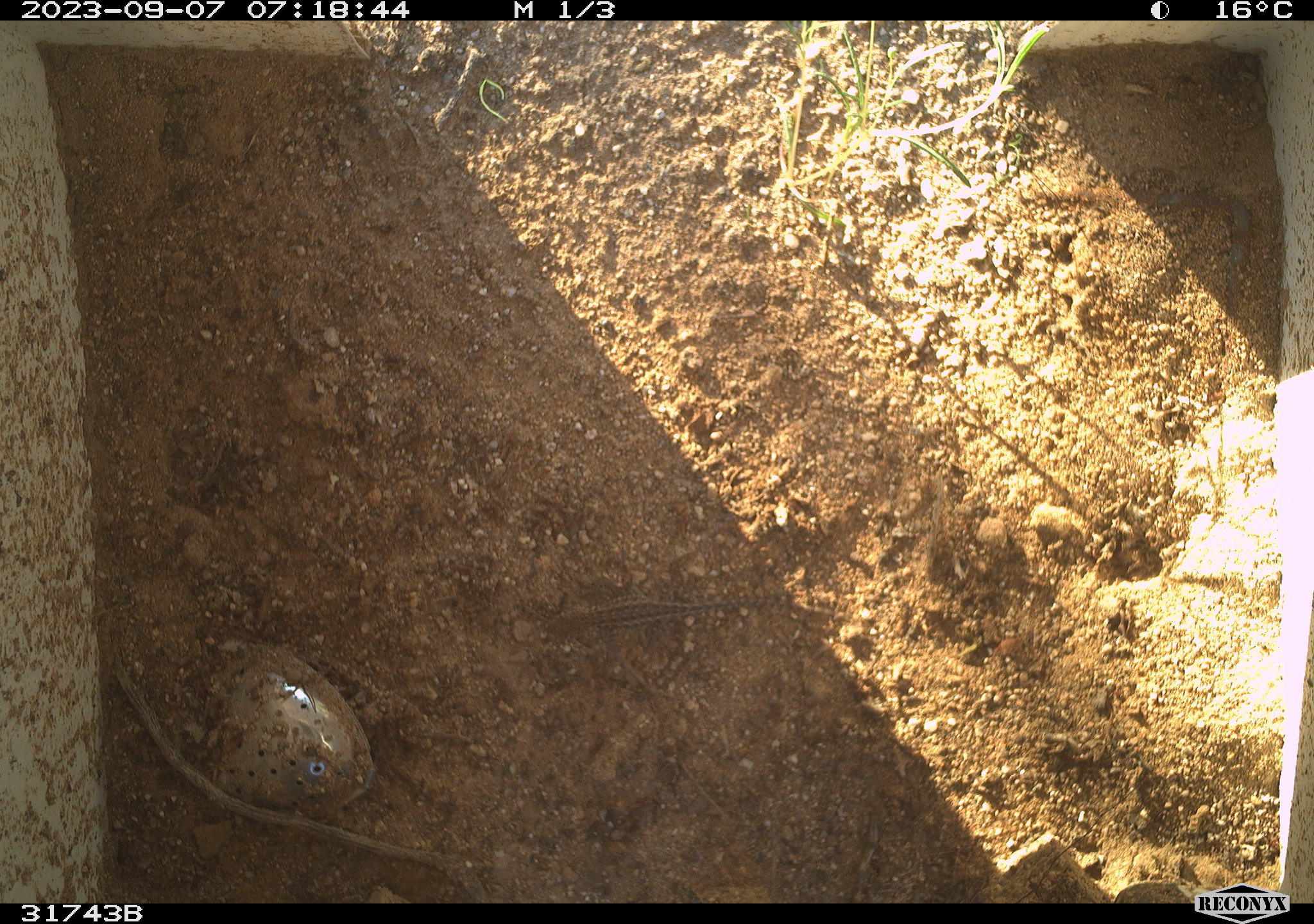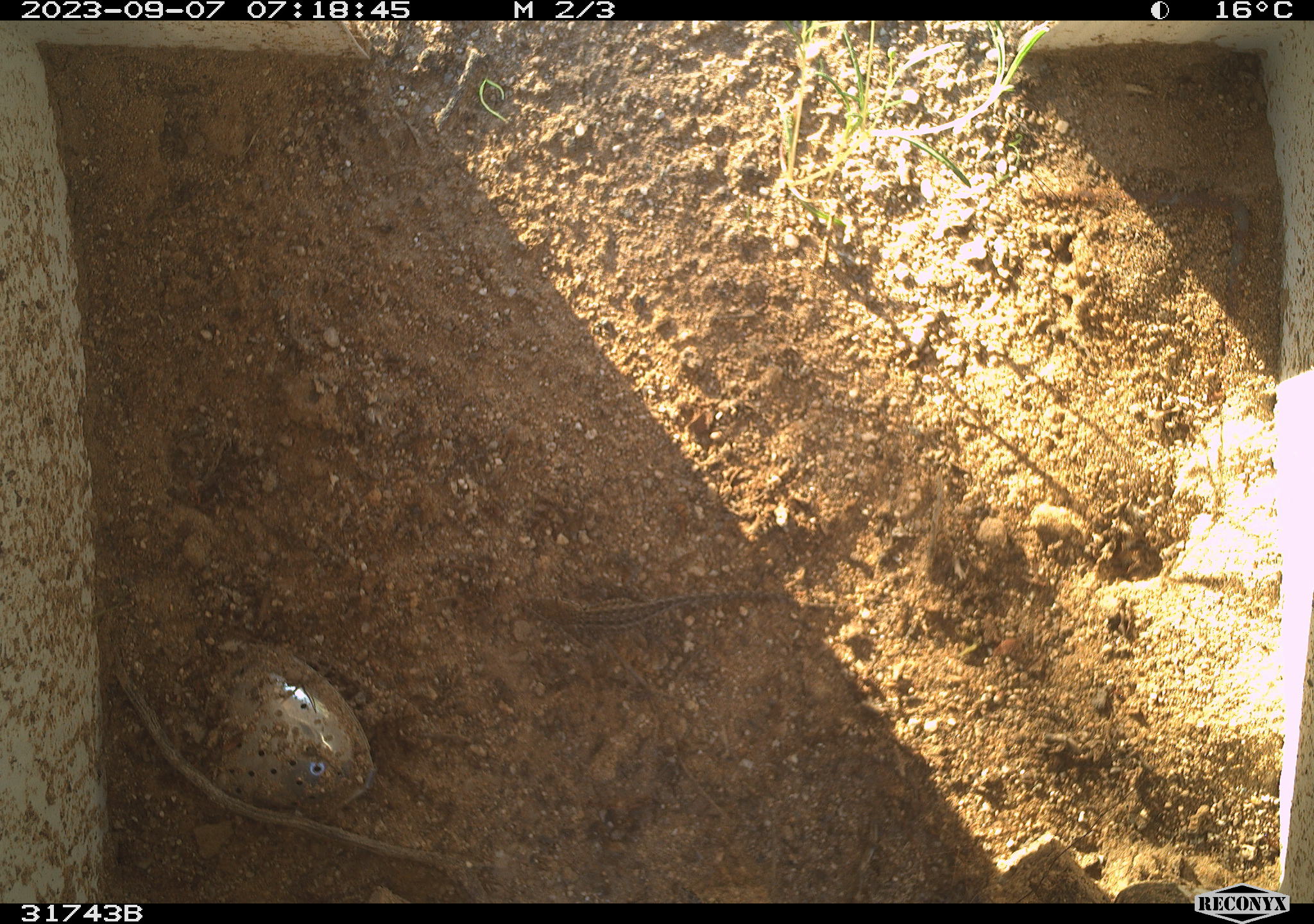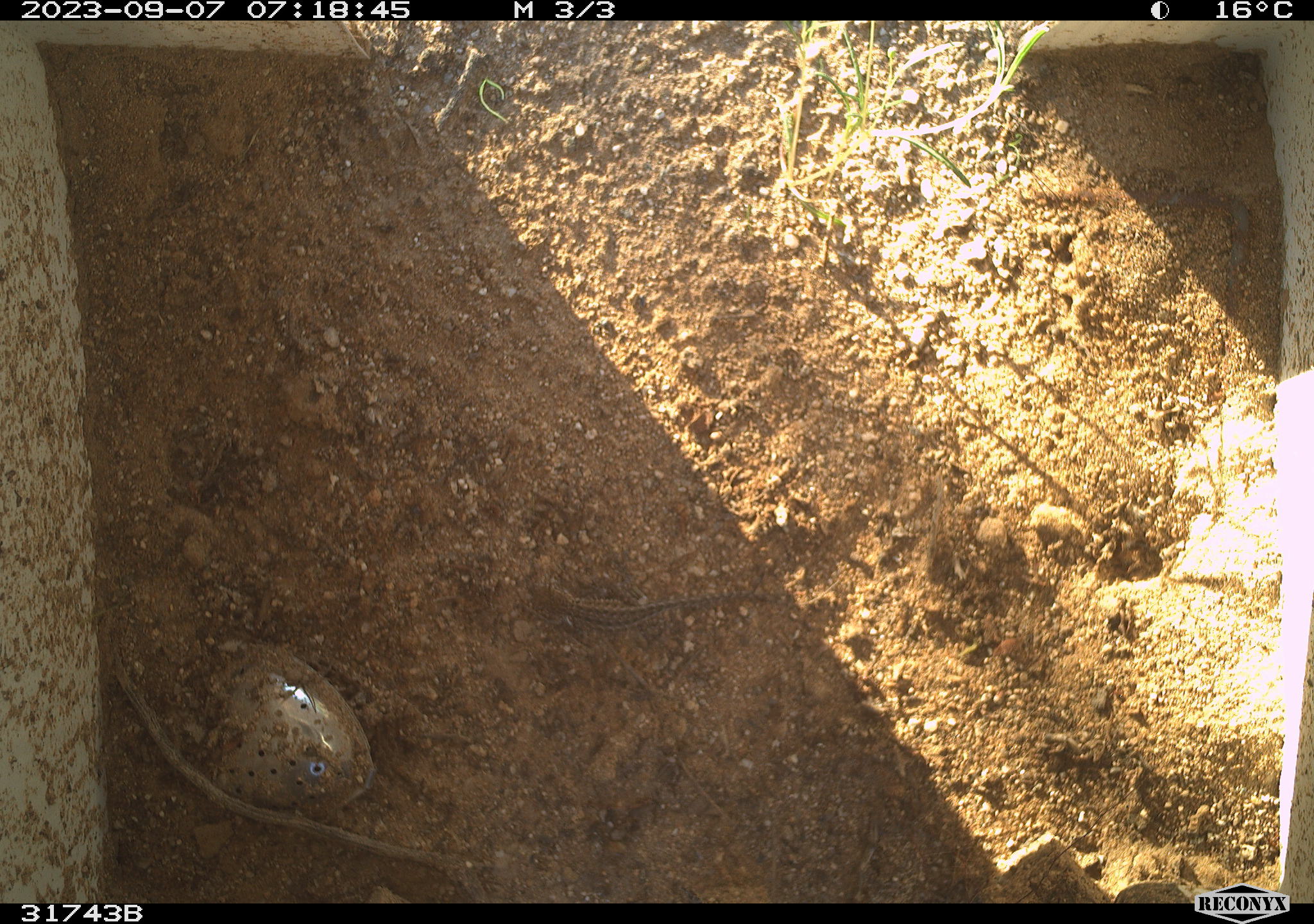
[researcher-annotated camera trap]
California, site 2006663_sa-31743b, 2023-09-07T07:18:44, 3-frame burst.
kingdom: Animalia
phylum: Chordata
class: Reptilia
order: Squamata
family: Phrynosomatidae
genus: Sceloporus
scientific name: Sceloporus graciosus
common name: common sagebrush lizard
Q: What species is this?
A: Common sagebrush lizard (Sceloporus graciosus).